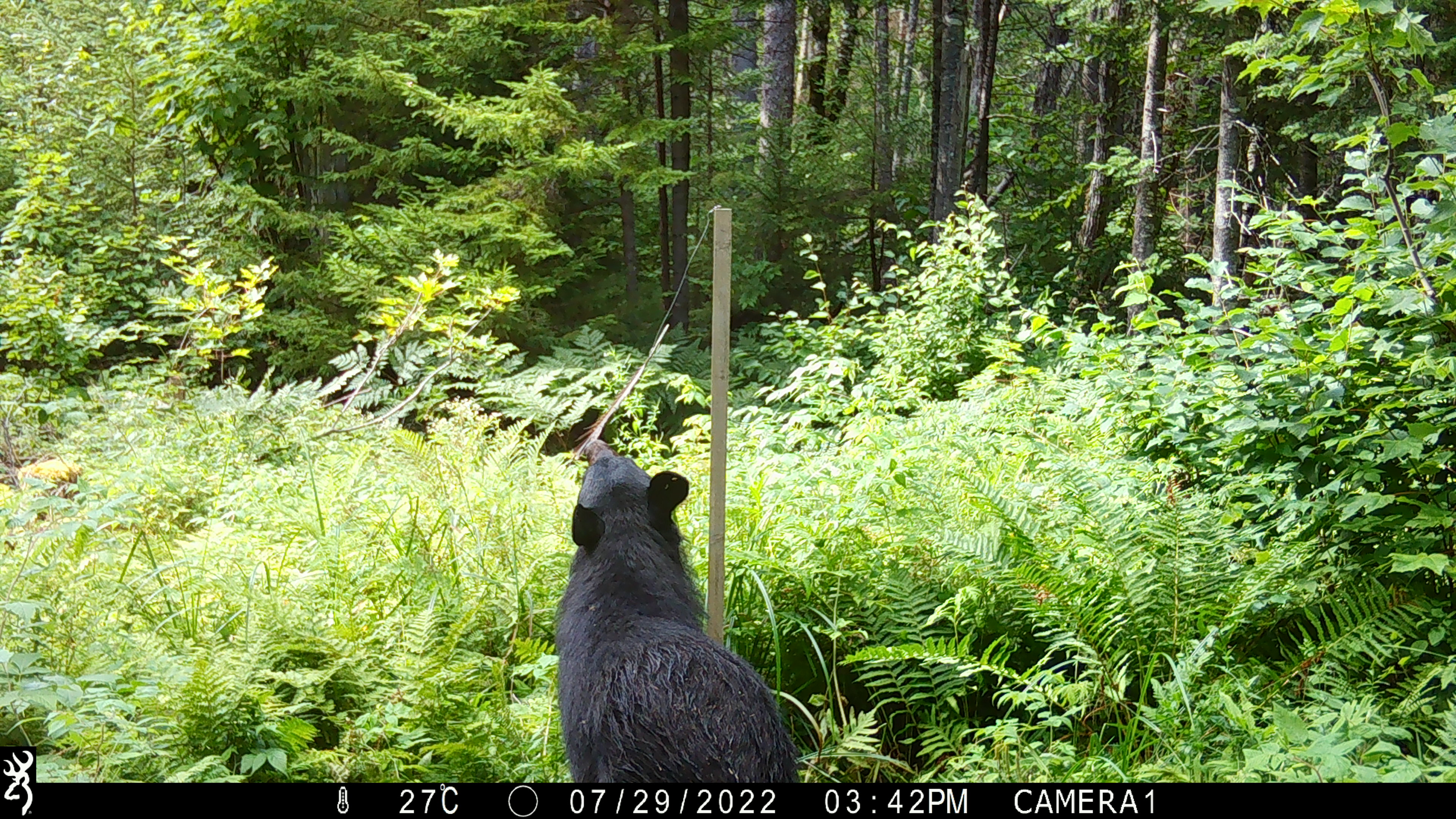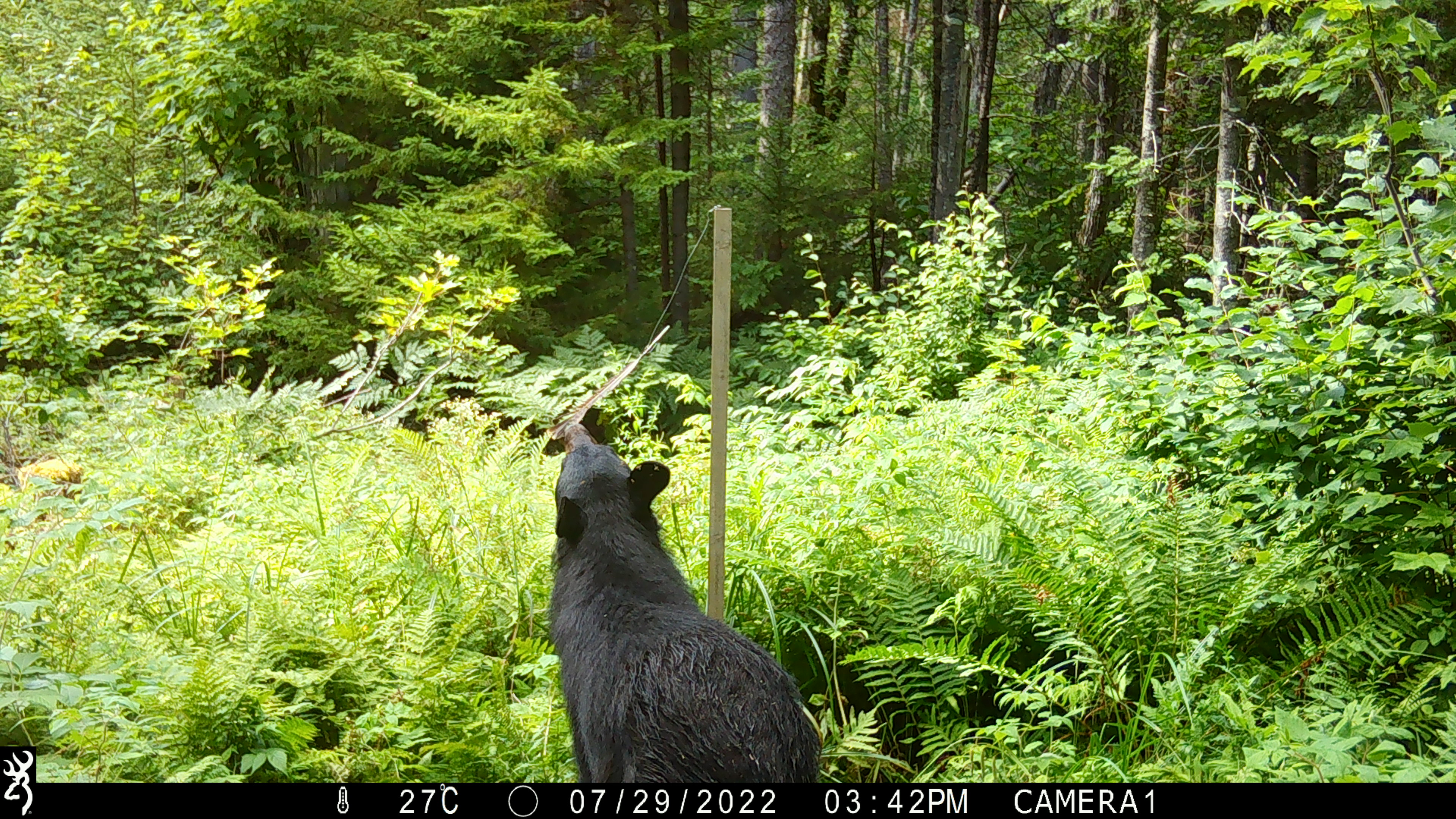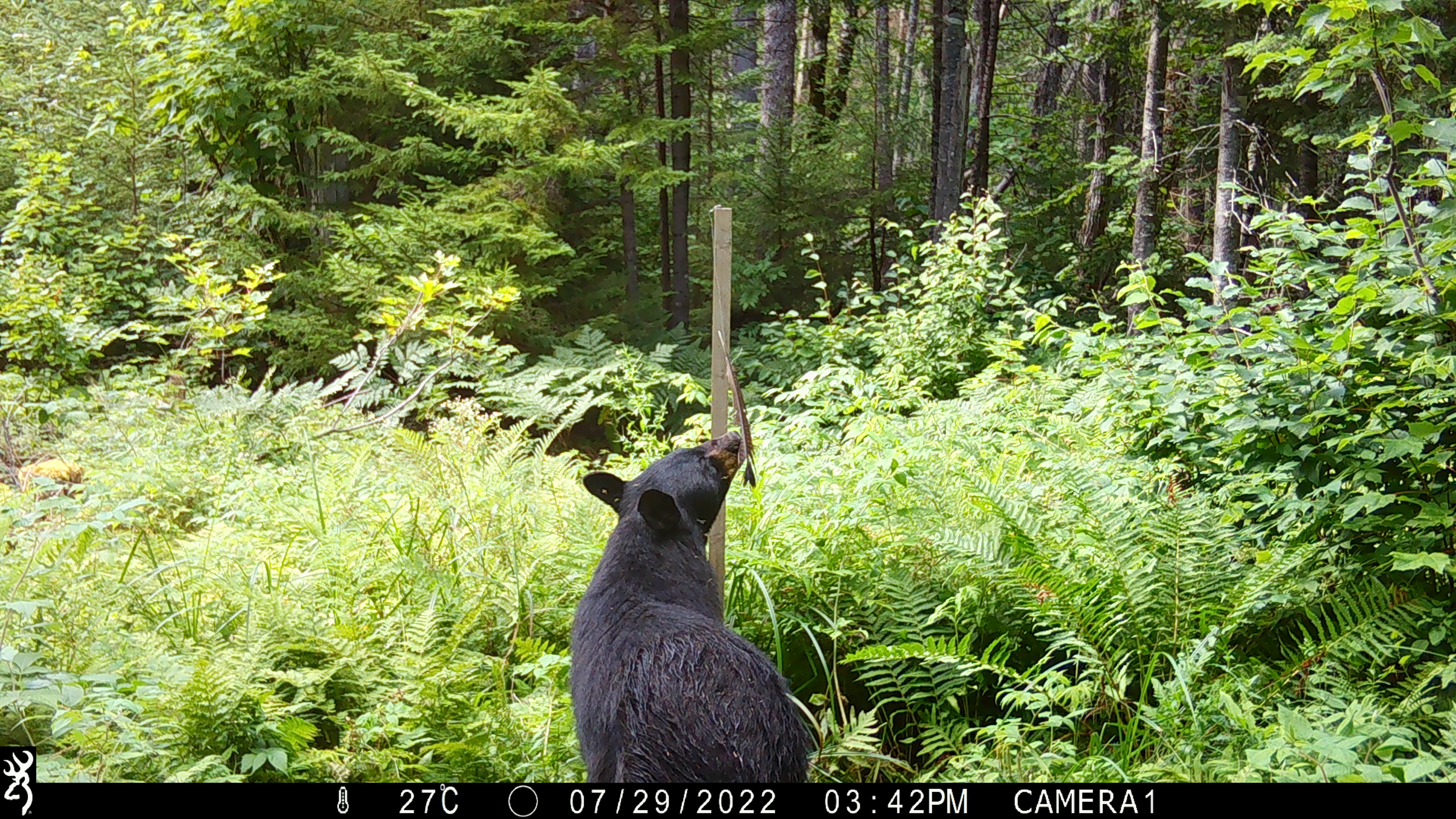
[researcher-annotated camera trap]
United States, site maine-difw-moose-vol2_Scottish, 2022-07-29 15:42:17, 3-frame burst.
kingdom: Animalia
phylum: Chordata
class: Mammalia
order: Carnivora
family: Ursidae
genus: Ursus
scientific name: Ursus americanus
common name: black bear